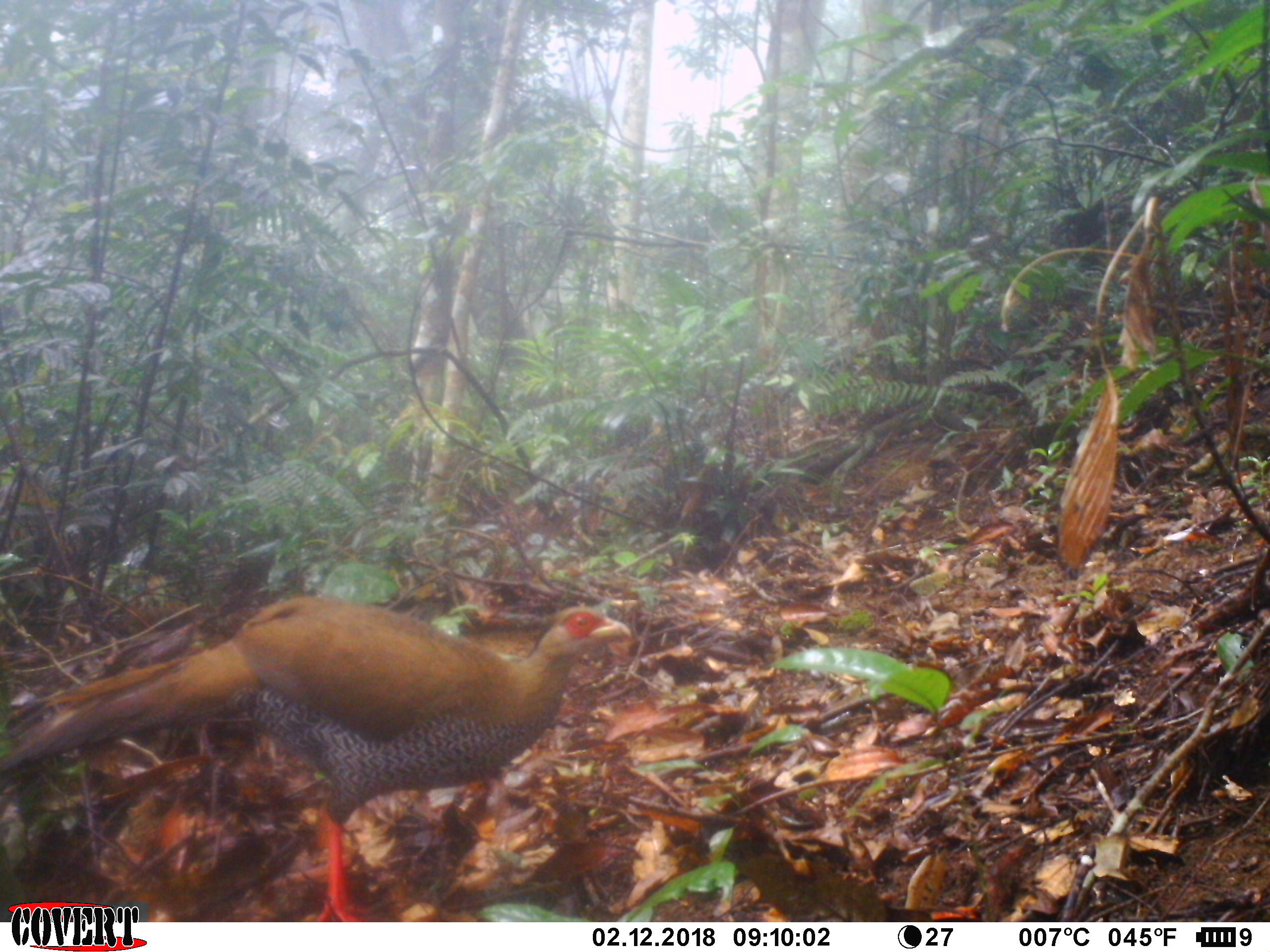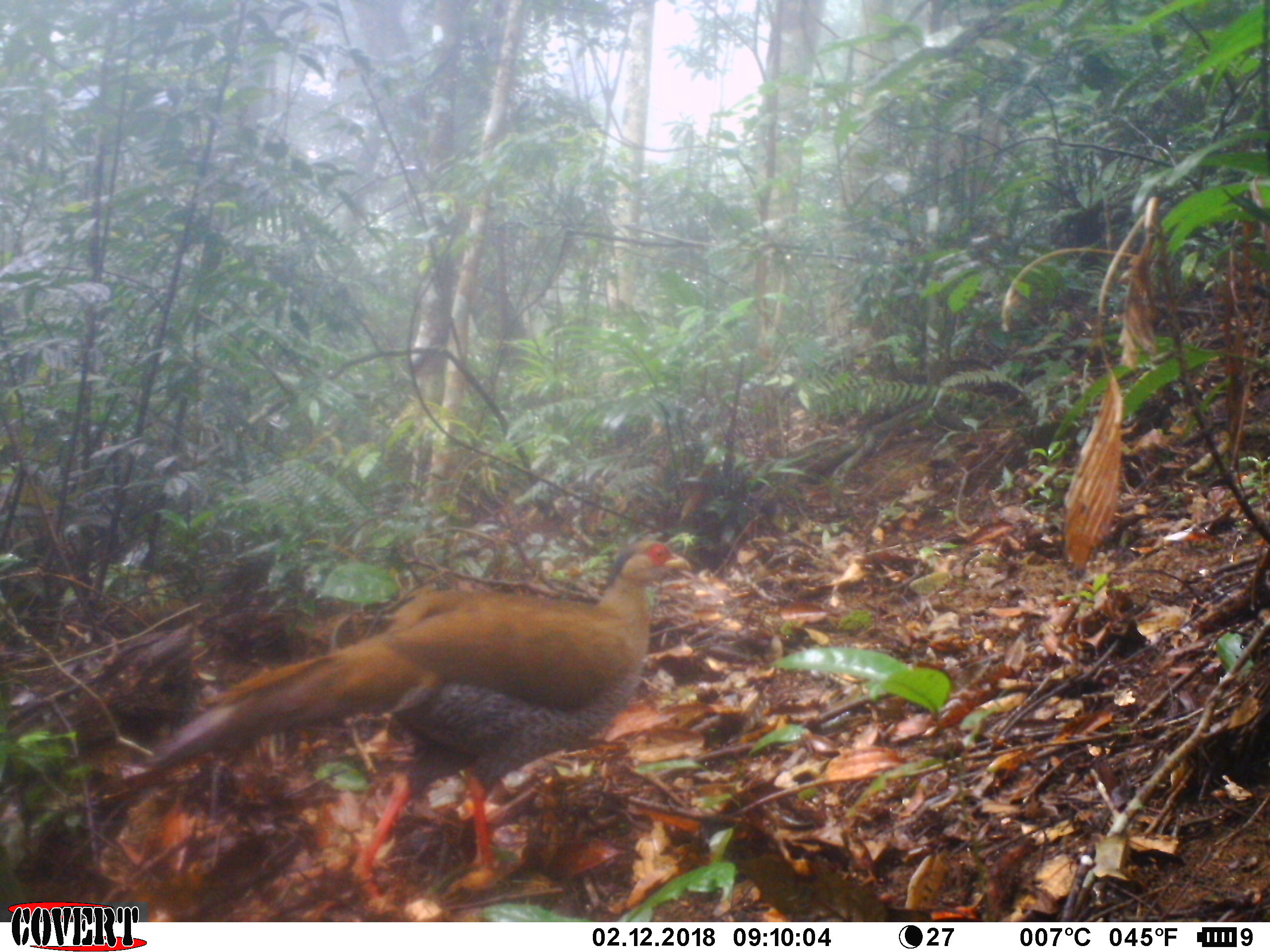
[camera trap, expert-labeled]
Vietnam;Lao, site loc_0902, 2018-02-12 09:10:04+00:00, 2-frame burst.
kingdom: Animalia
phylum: Chordata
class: Aves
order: Galliformes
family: Phasianidae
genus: Lophura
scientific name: Lophura nycthemera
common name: silver pheasant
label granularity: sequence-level